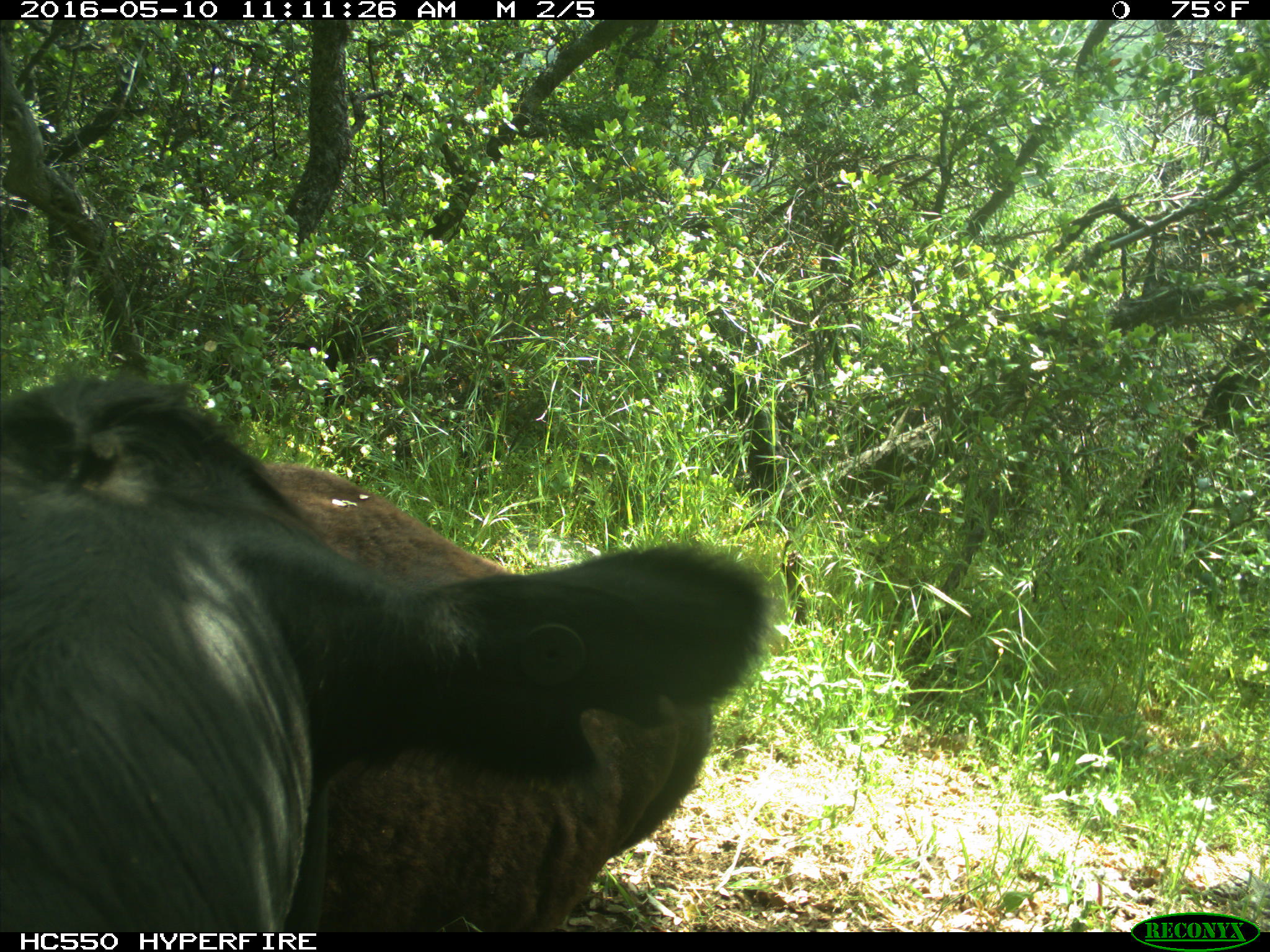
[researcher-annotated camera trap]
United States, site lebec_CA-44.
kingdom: Animalia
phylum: Chordata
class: Mammalia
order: Artiodactyla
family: Bovidae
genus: Bos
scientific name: Bos taurus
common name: domestic cow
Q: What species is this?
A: Bos taurus (domestic cow).